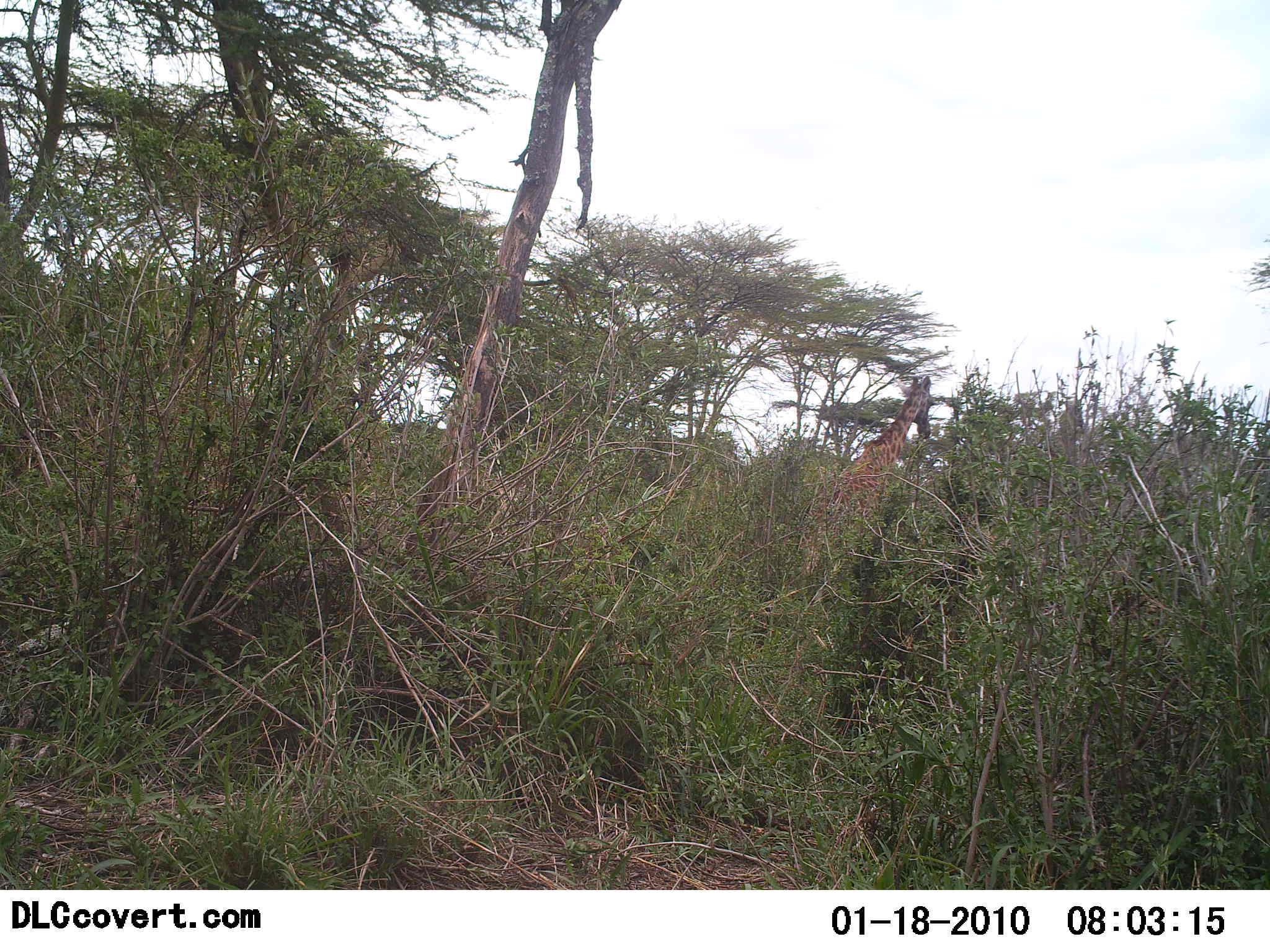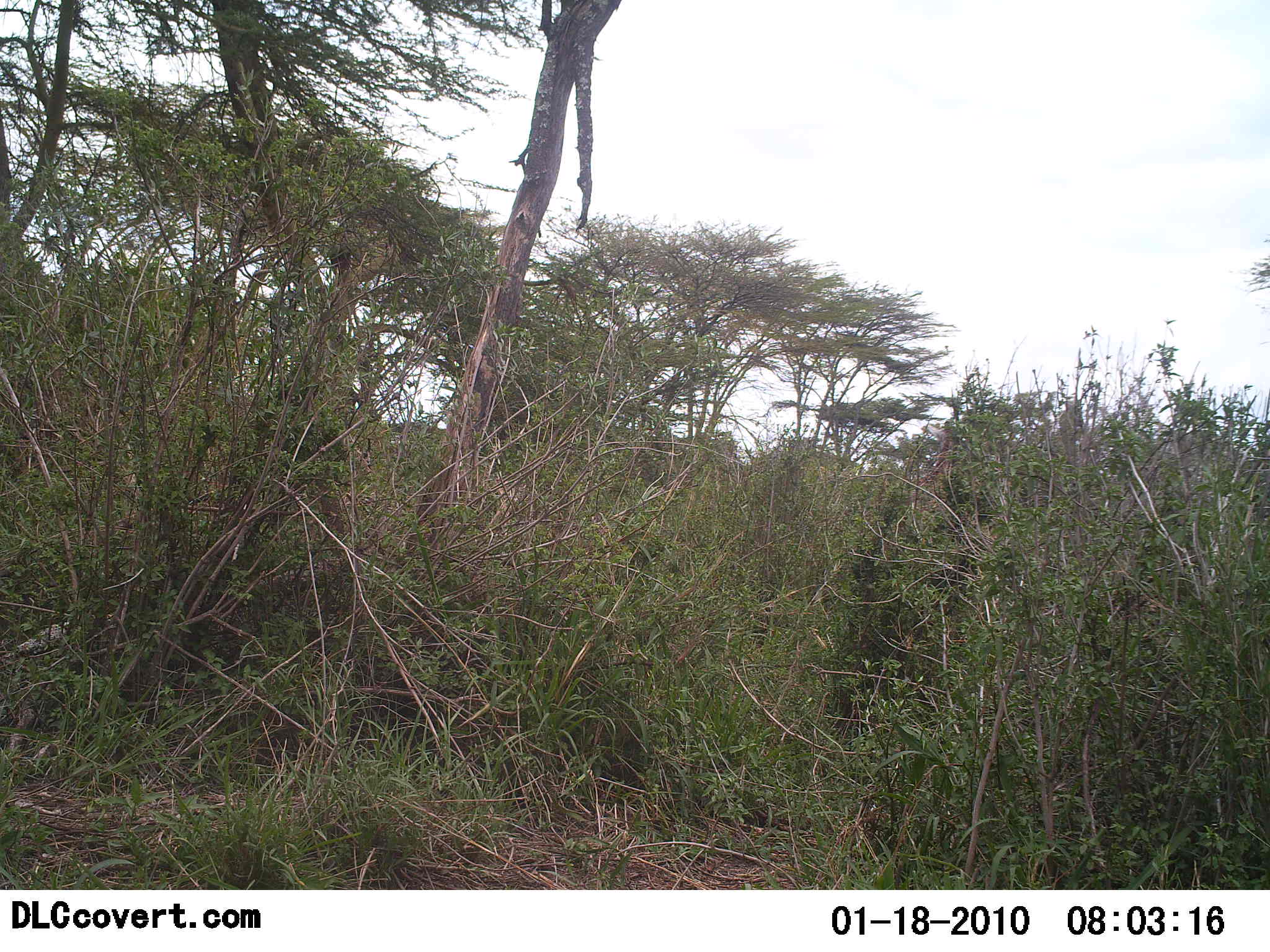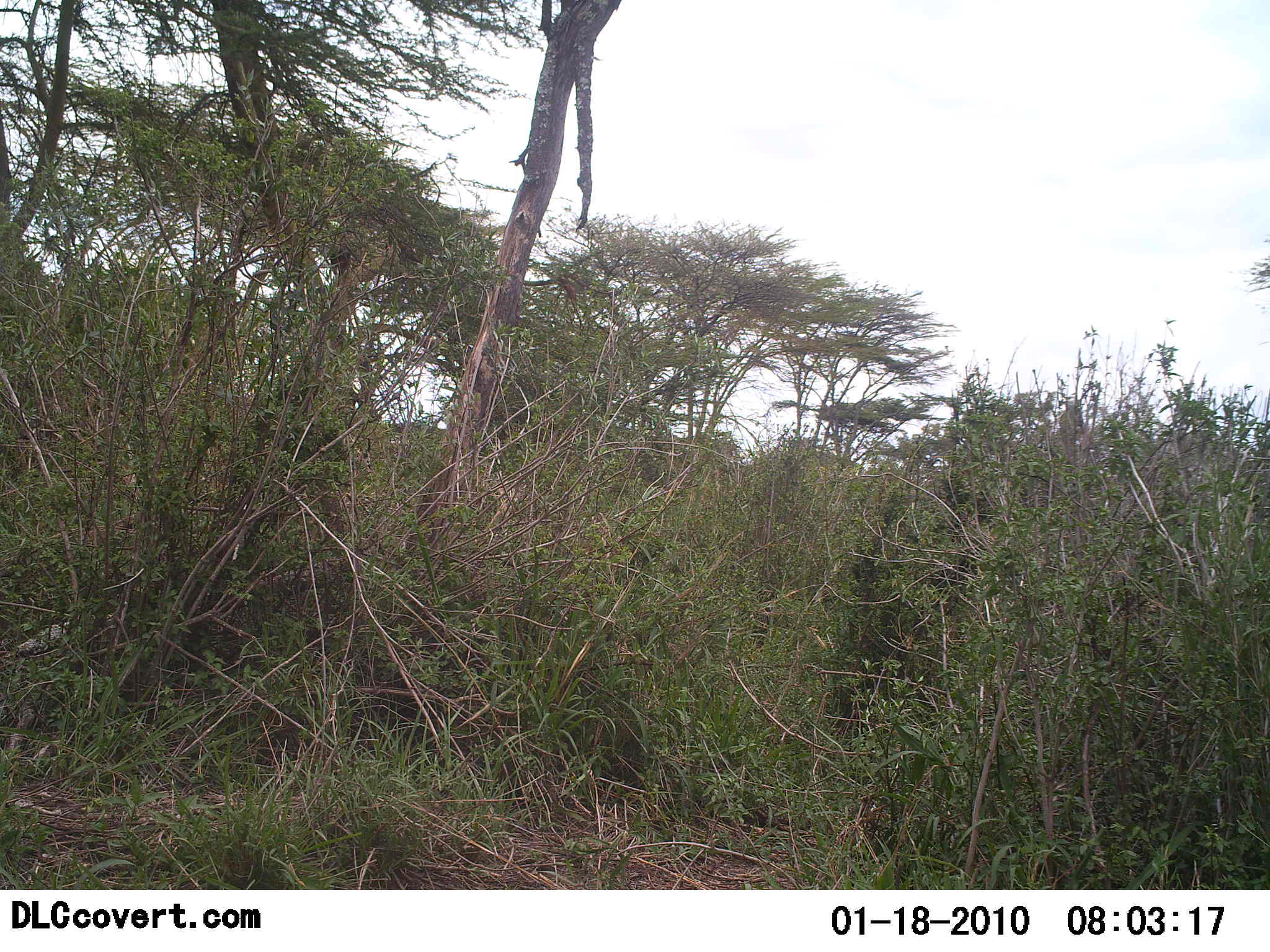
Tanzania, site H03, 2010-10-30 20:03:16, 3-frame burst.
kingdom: Animalia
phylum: Chordata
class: Mammalia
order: Artiodactyla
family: Giraffidae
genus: Giraffa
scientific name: Giraffa camelopardalis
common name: giraffe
Giraffe (Giraffa camelopardalis), count 1. Behavior (volunteer vote fractions): standing 0%, resting 0%, moving 100%, interacting 0%. Young present (vote fraction): 0%. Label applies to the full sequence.